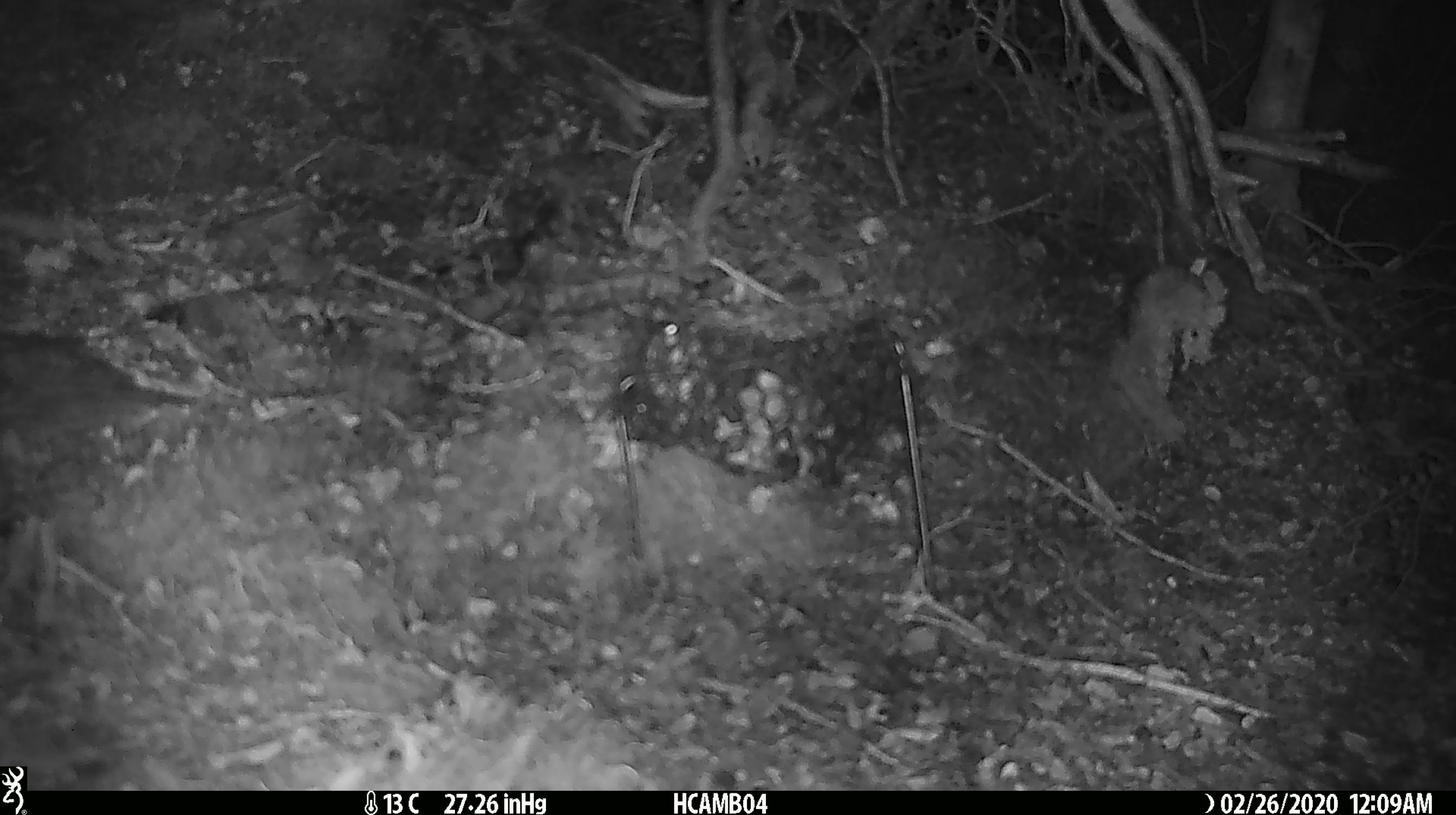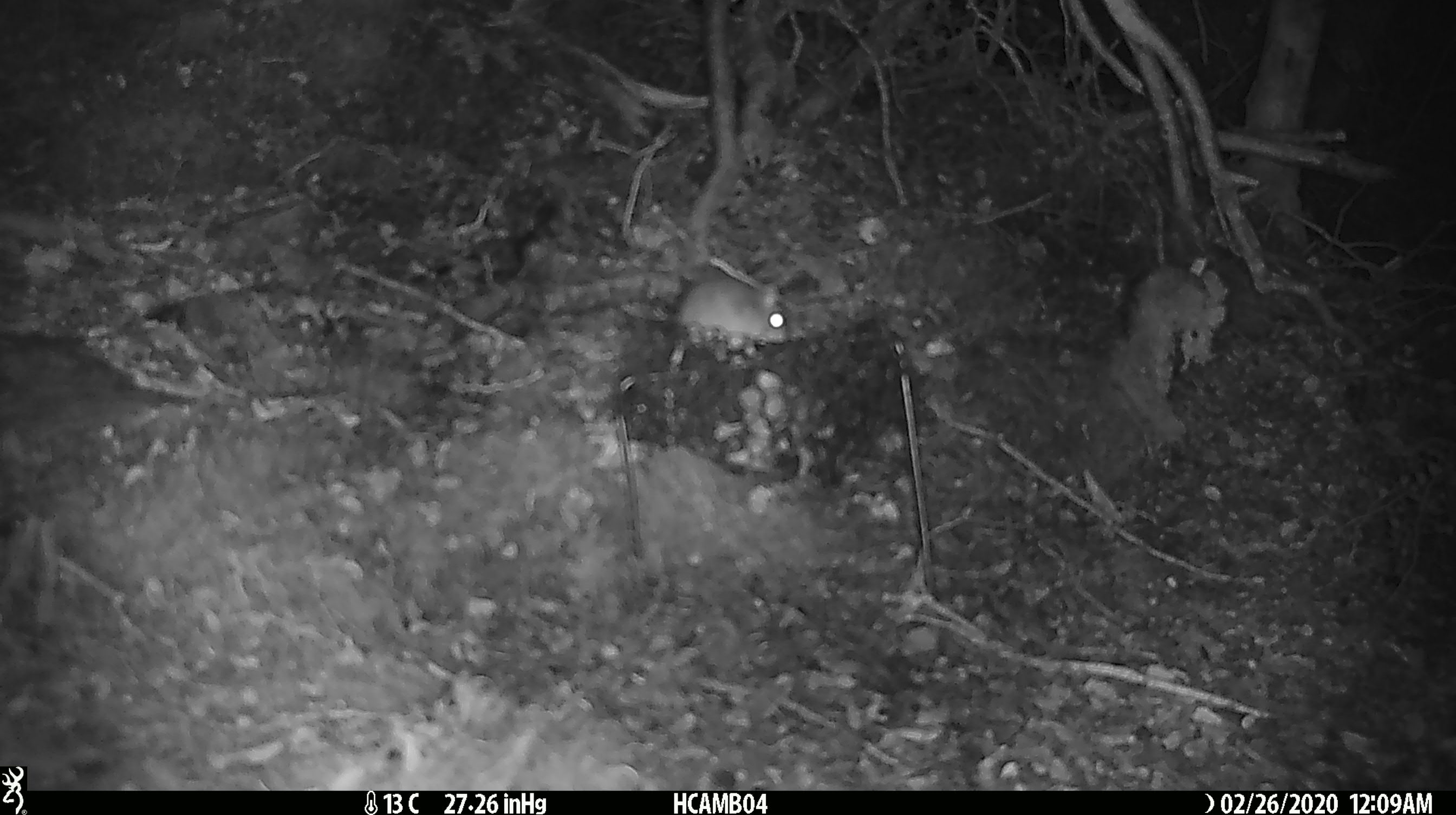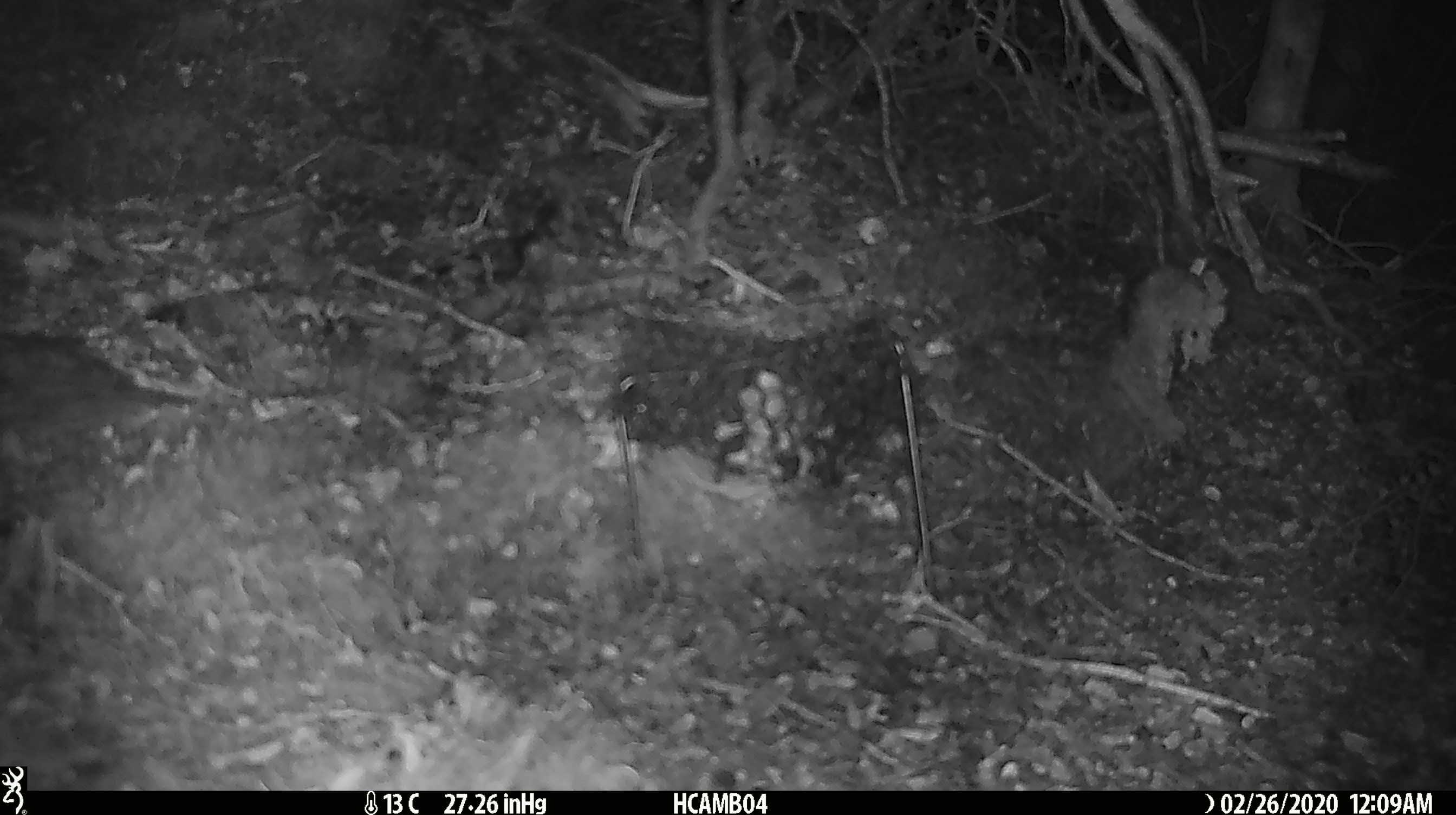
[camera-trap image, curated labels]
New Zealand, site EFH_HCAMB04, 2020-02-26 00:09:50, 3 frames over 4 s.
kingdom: Animalia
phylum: Chordata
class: Mammalia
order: Rodentia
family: Muridae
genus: Mus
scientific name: Mus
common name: mouse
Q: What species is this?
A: Mouse (Mus).